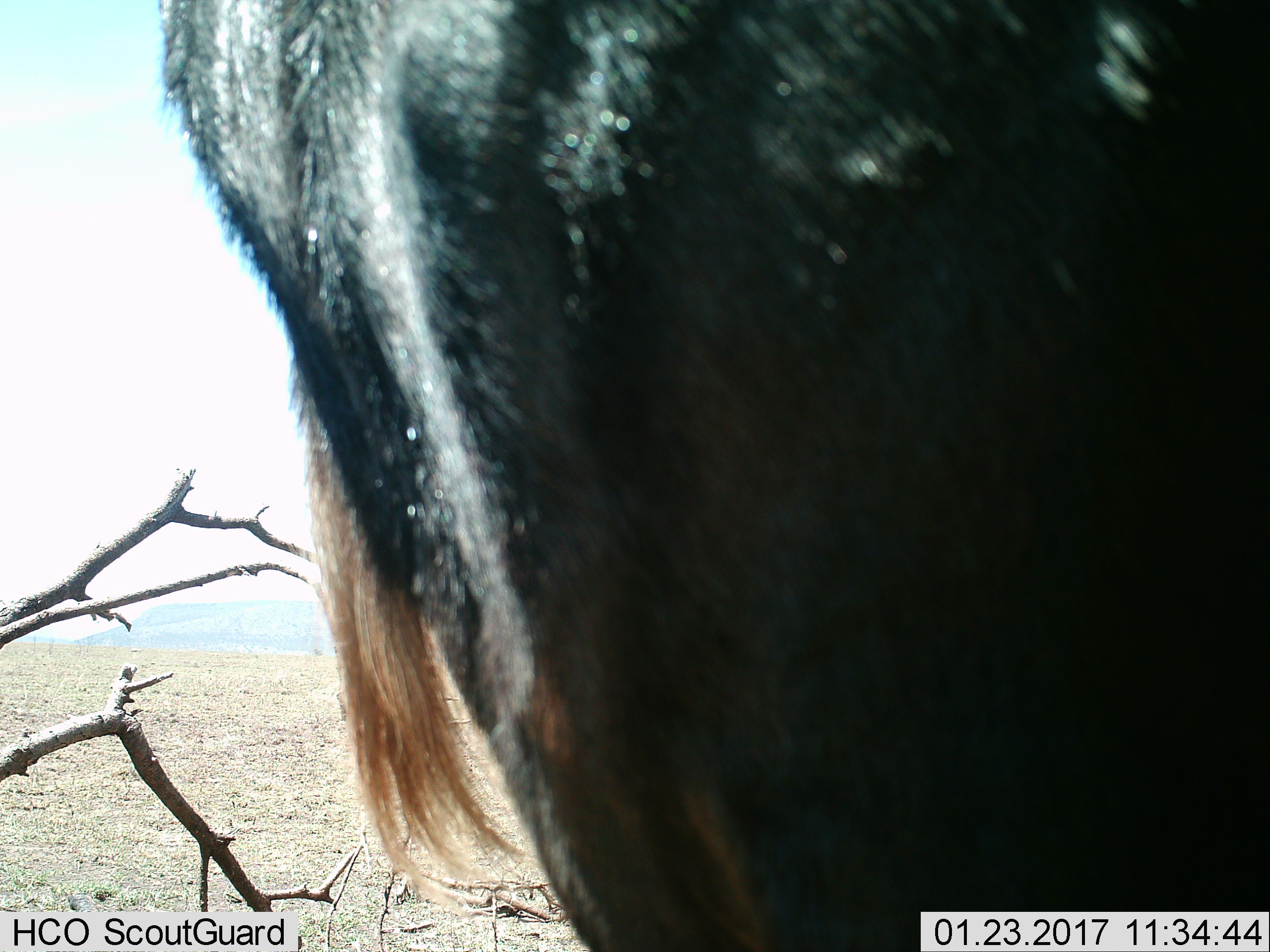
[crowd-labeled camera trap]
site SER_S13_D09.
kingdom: Animalia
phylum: Chordata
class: Mammalia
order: Artiodactyla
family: Bovidae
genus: Connochaetes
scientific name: Connochaetes taurinus taurinus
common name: blue wildebeest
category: wildebeestblue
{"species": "wildebeestblue (blue wildebeest) (Connochaetes taurinus taurinus)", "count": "1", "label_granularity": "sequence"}